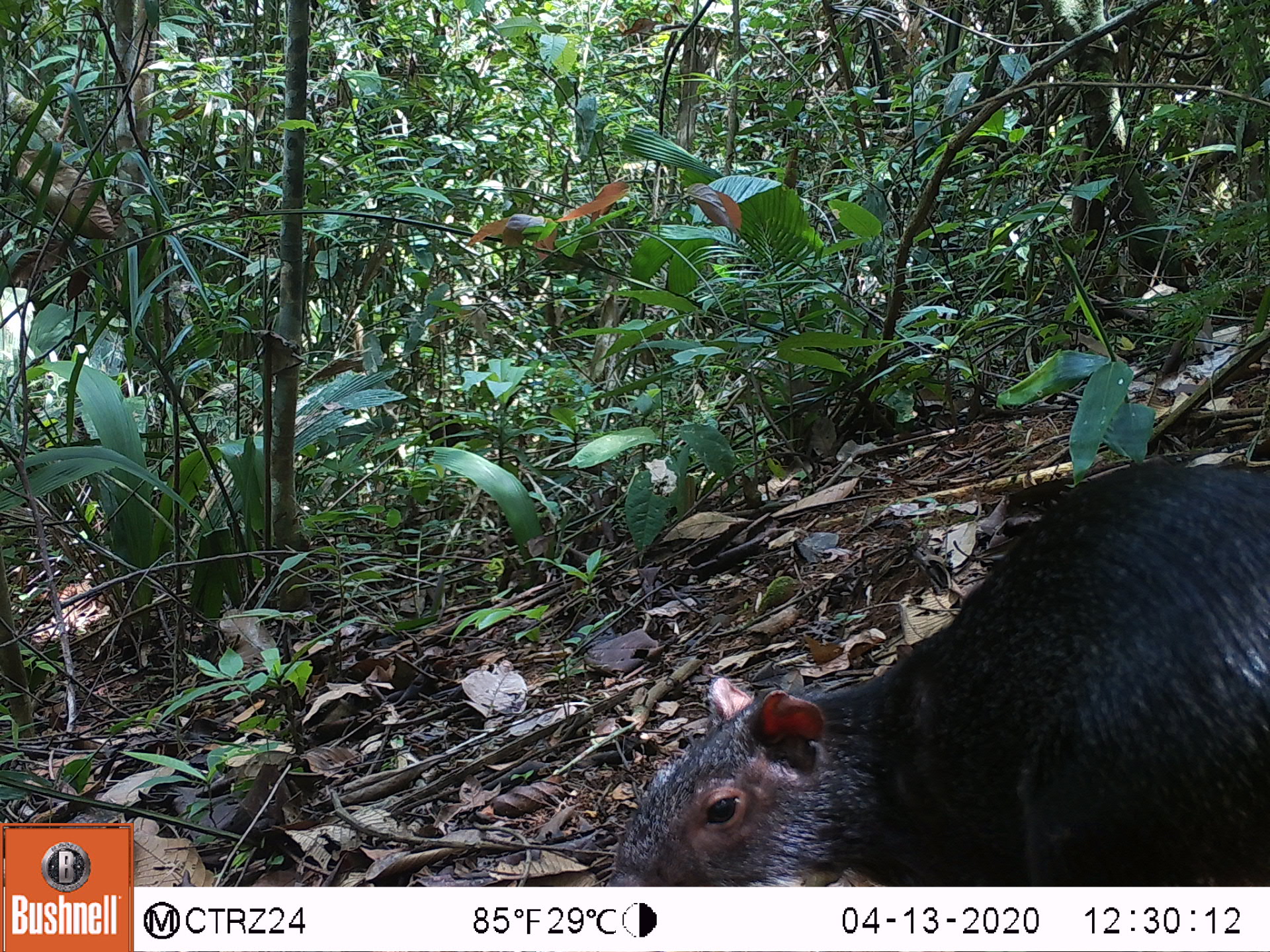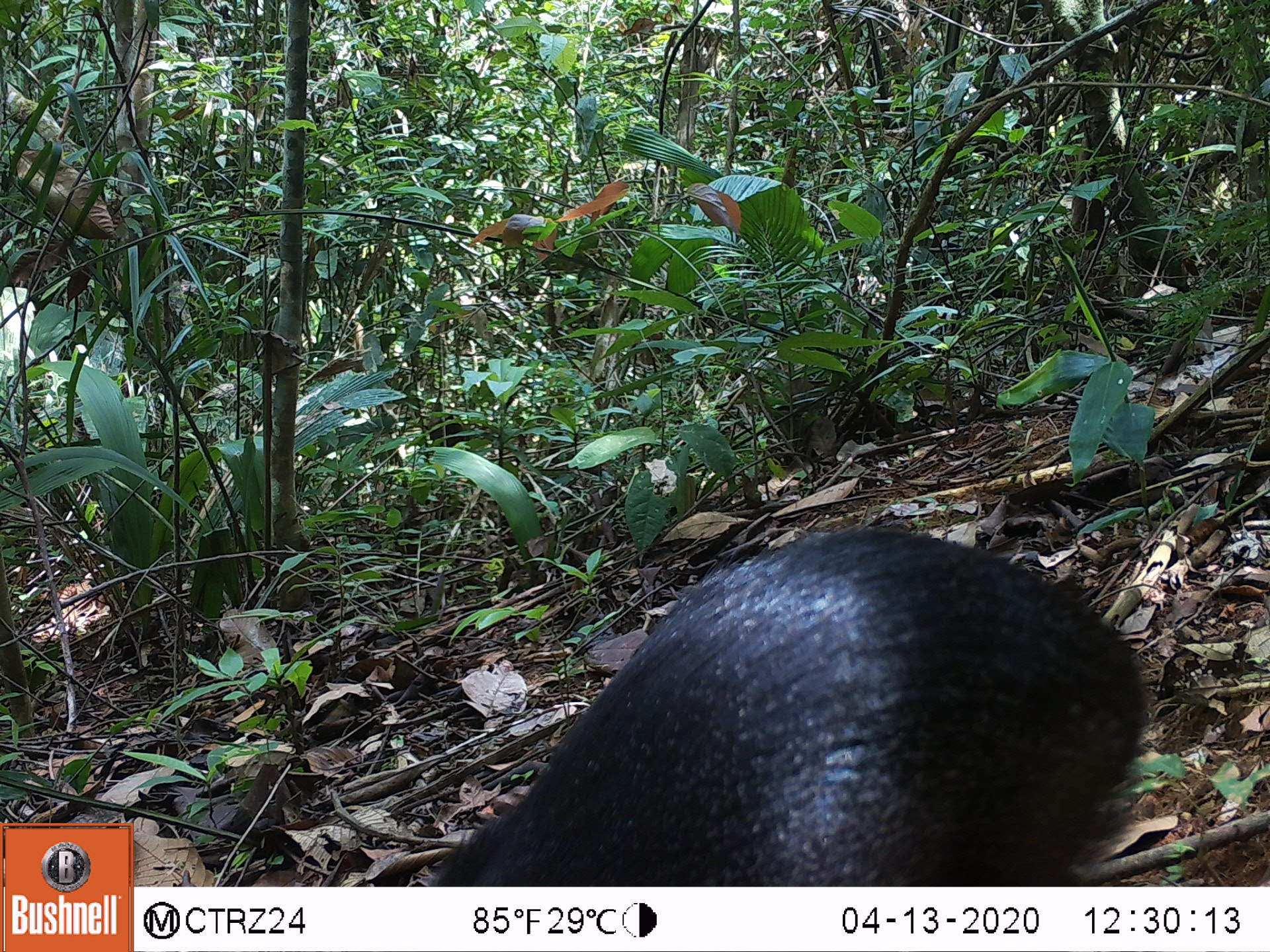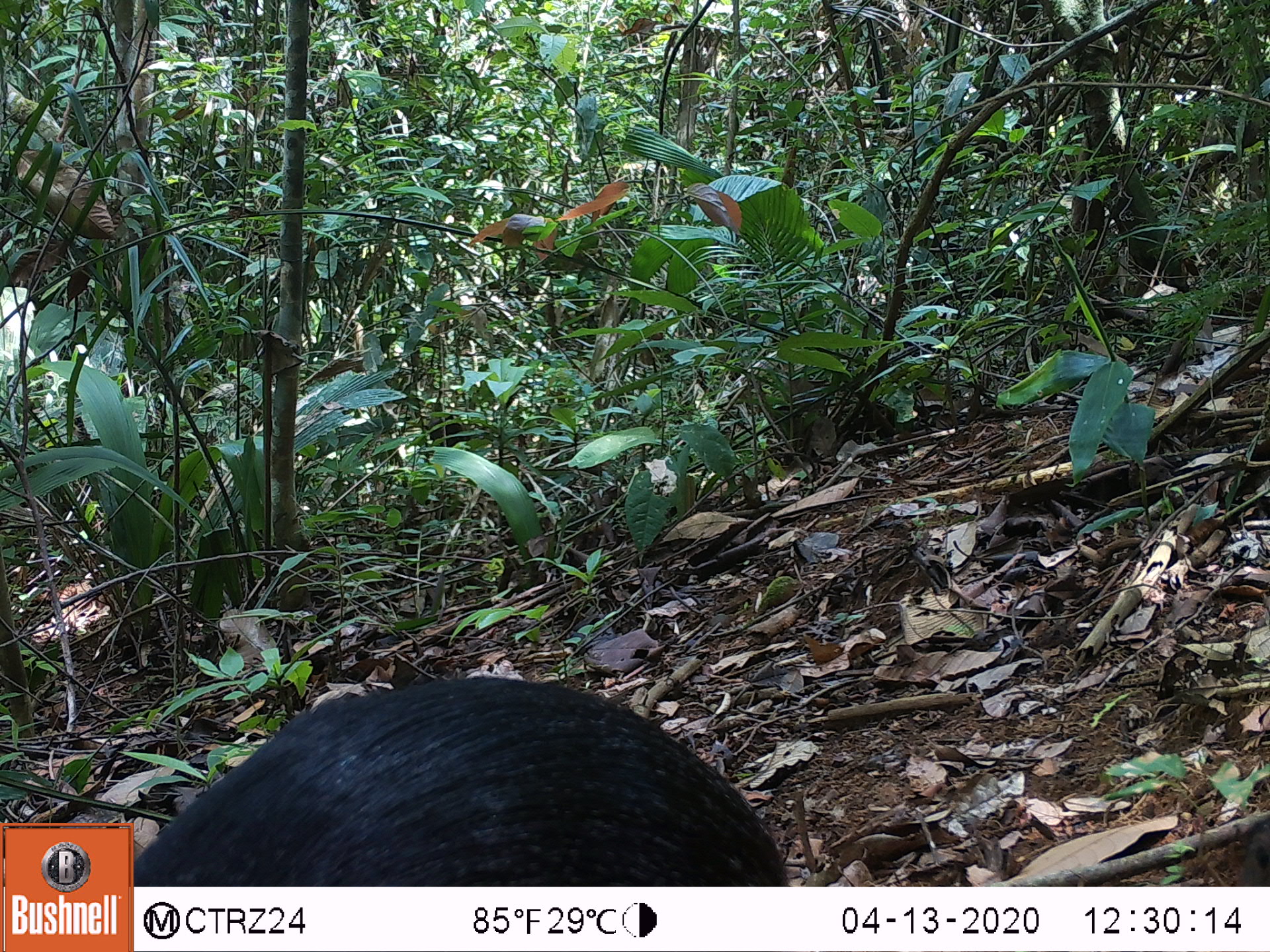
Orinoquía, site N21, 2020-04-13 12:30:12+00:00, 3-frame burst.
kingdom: Animalia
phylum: Chordata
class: Mammalia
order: Rodentia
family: Dasyproctidae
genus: Dasyprocta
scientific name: Dasyprocta fuliginosa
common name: black agouti